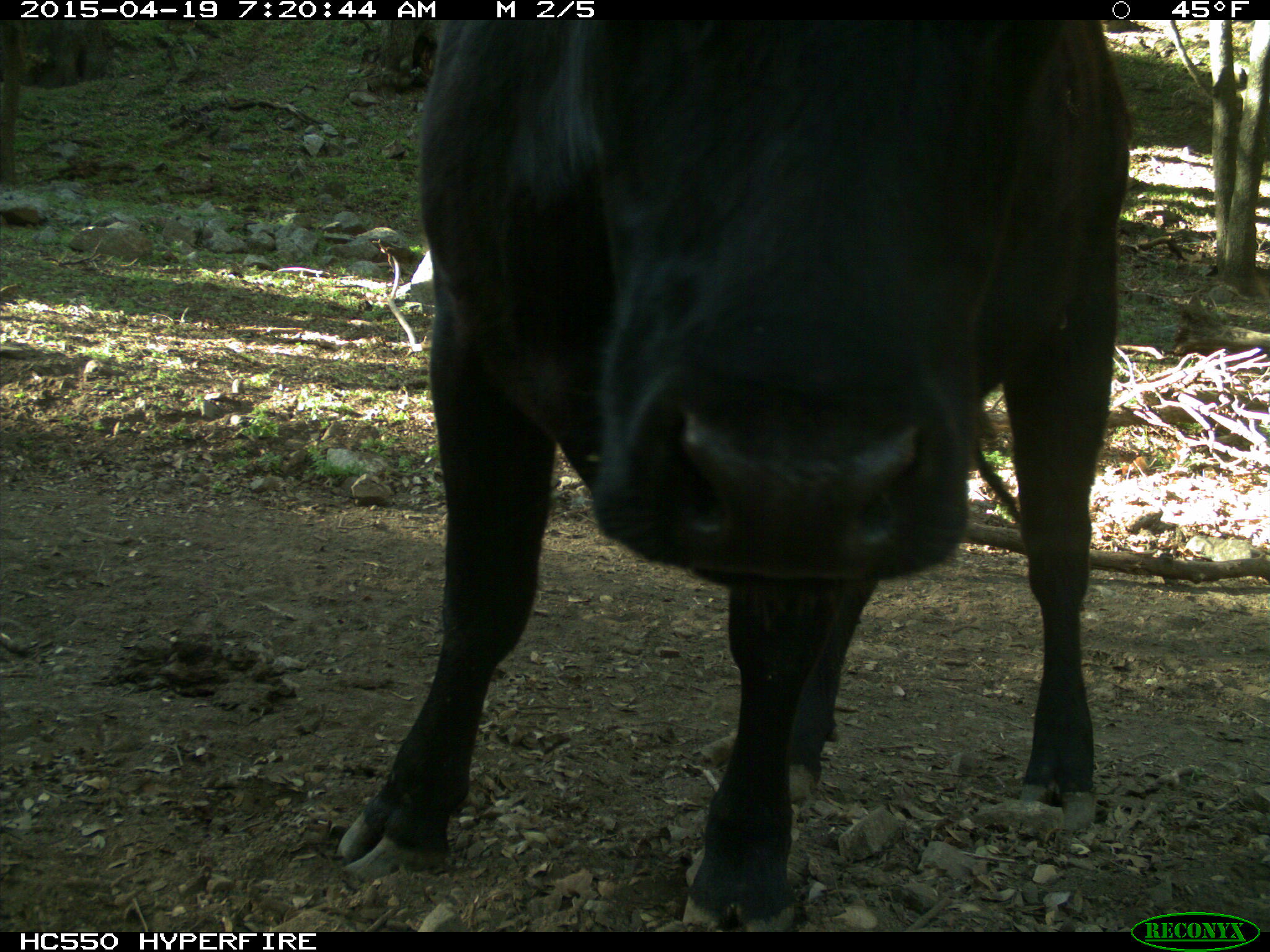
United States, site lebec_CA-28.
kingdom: Animalia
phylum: Chordata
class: Mammalia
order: Artiodactyla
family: Bovidae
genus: Bos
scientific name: Bos taurus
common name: domestic cow